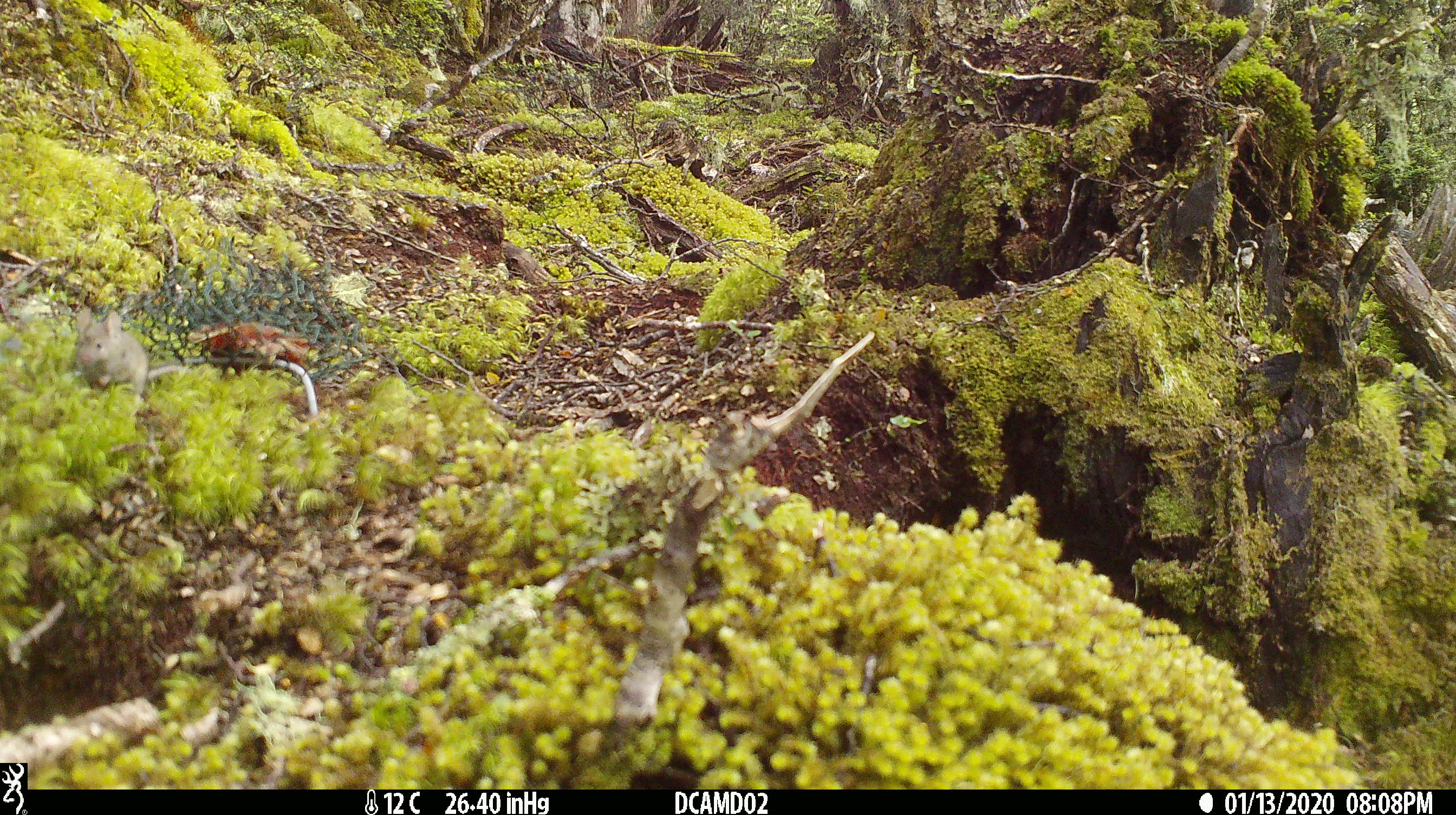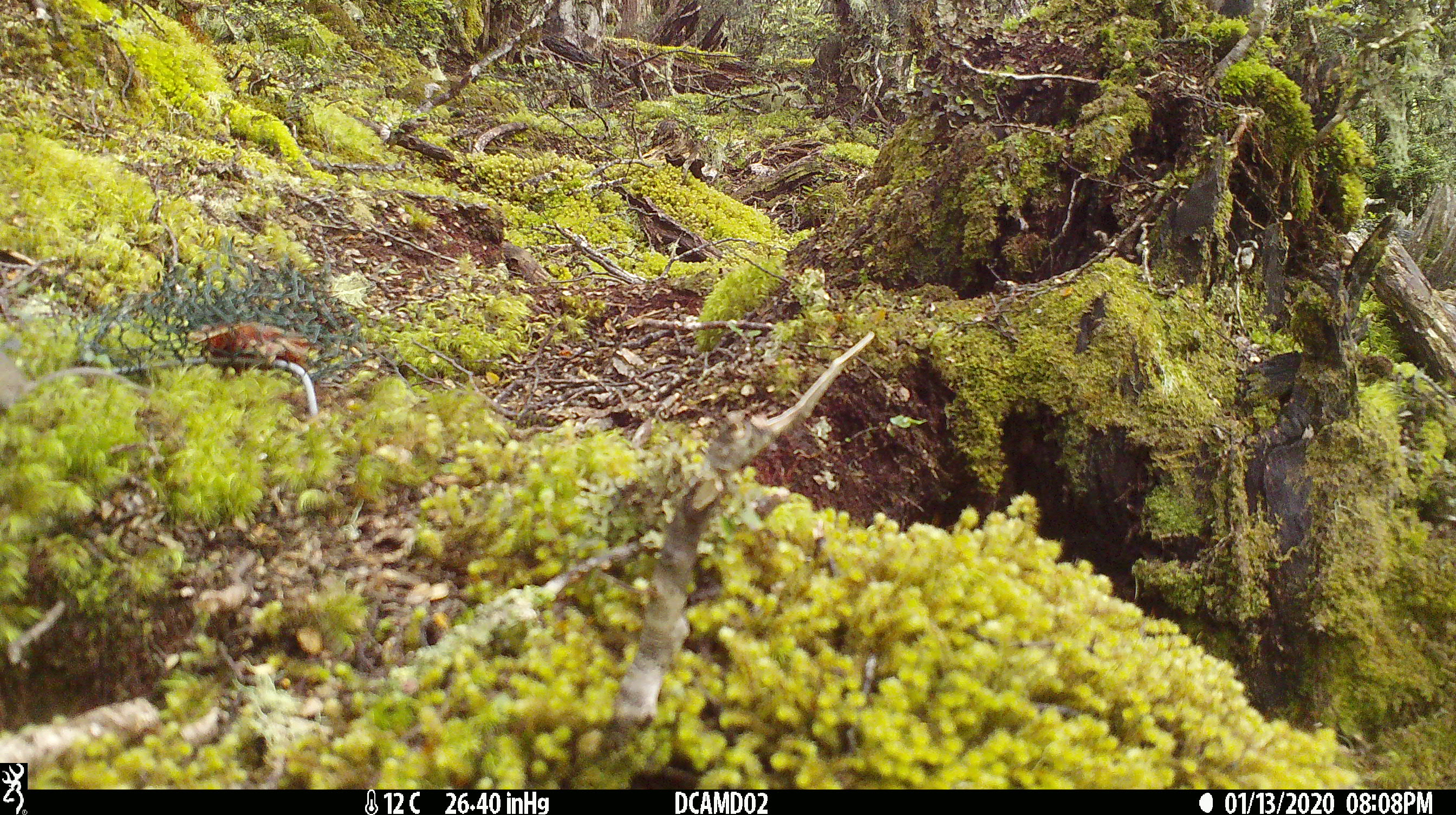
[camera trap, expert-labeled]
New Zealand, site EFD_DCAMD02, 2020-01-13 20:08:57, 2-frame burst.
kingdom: Animalia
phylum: Chordata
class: Mammalia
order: Rodentia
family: Muridae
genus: Mus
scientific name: Mus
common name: mouse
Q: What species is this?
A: Mouse (Mus).